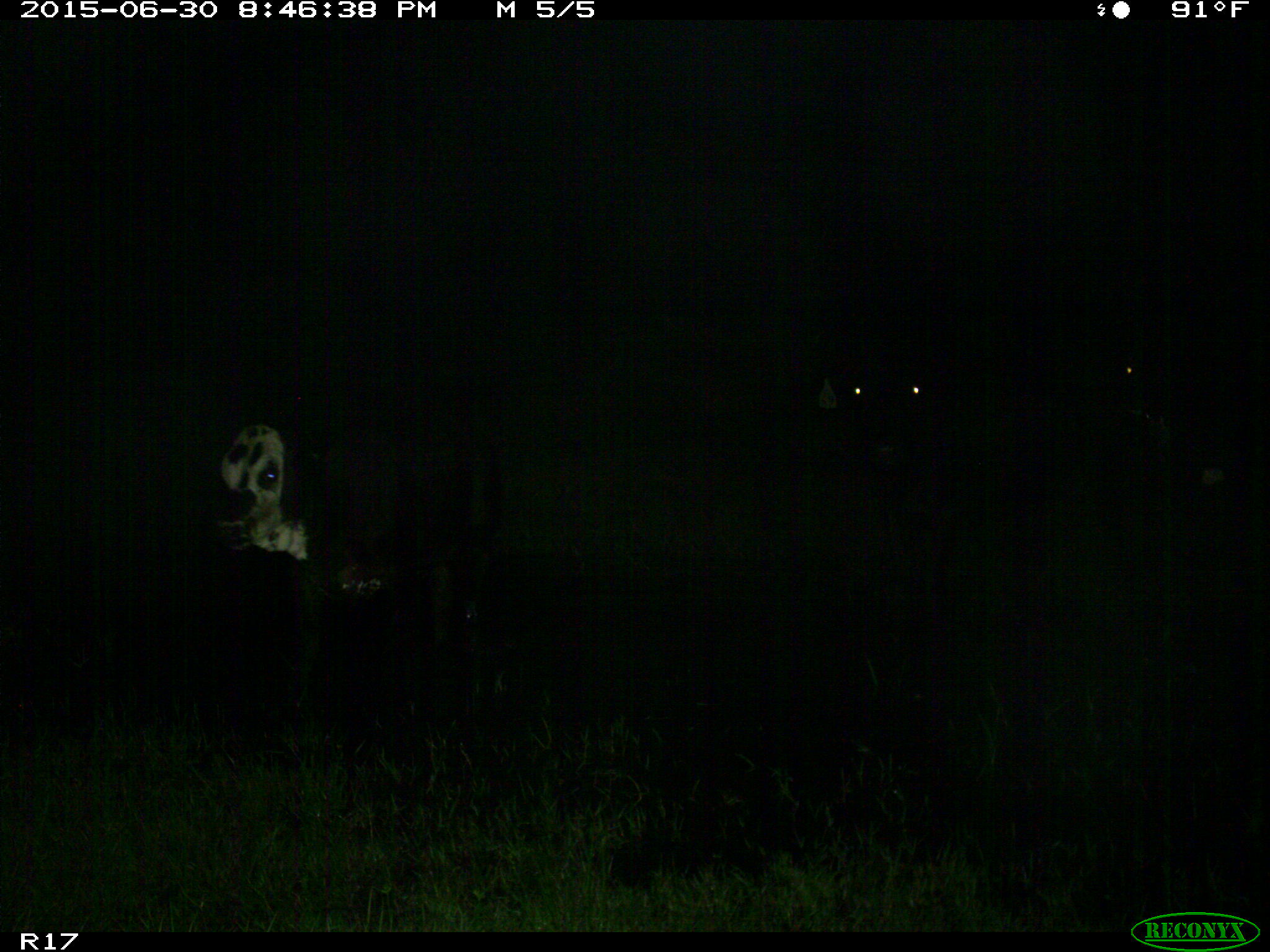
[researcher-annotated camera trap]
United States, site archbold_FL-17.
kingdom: Animalia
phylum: Chordata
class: Mammalia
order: Artiodactyla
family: Bovidae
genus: Bos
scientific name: Bos taurus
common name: domestic cow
Bos taurus (domestic cow).